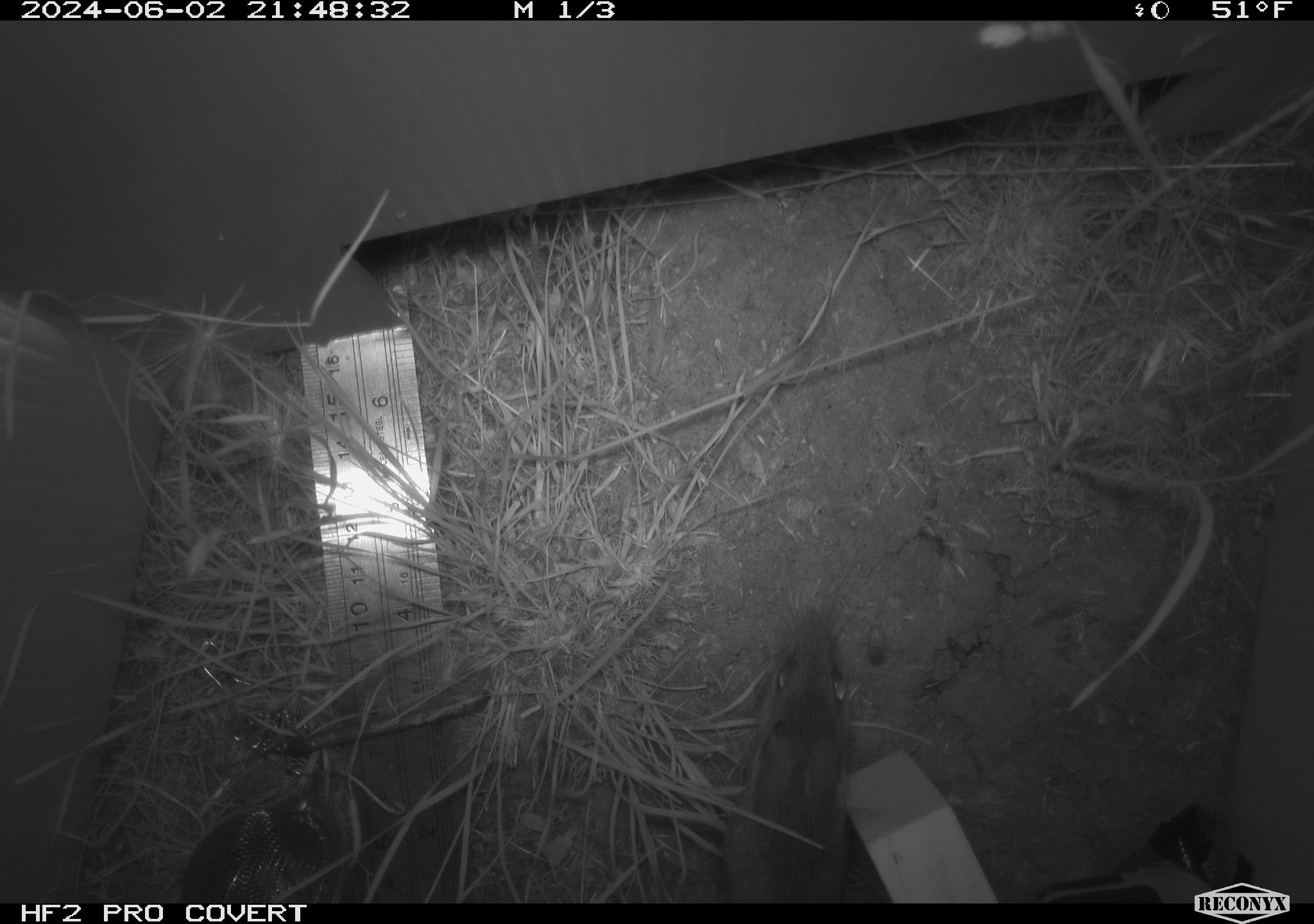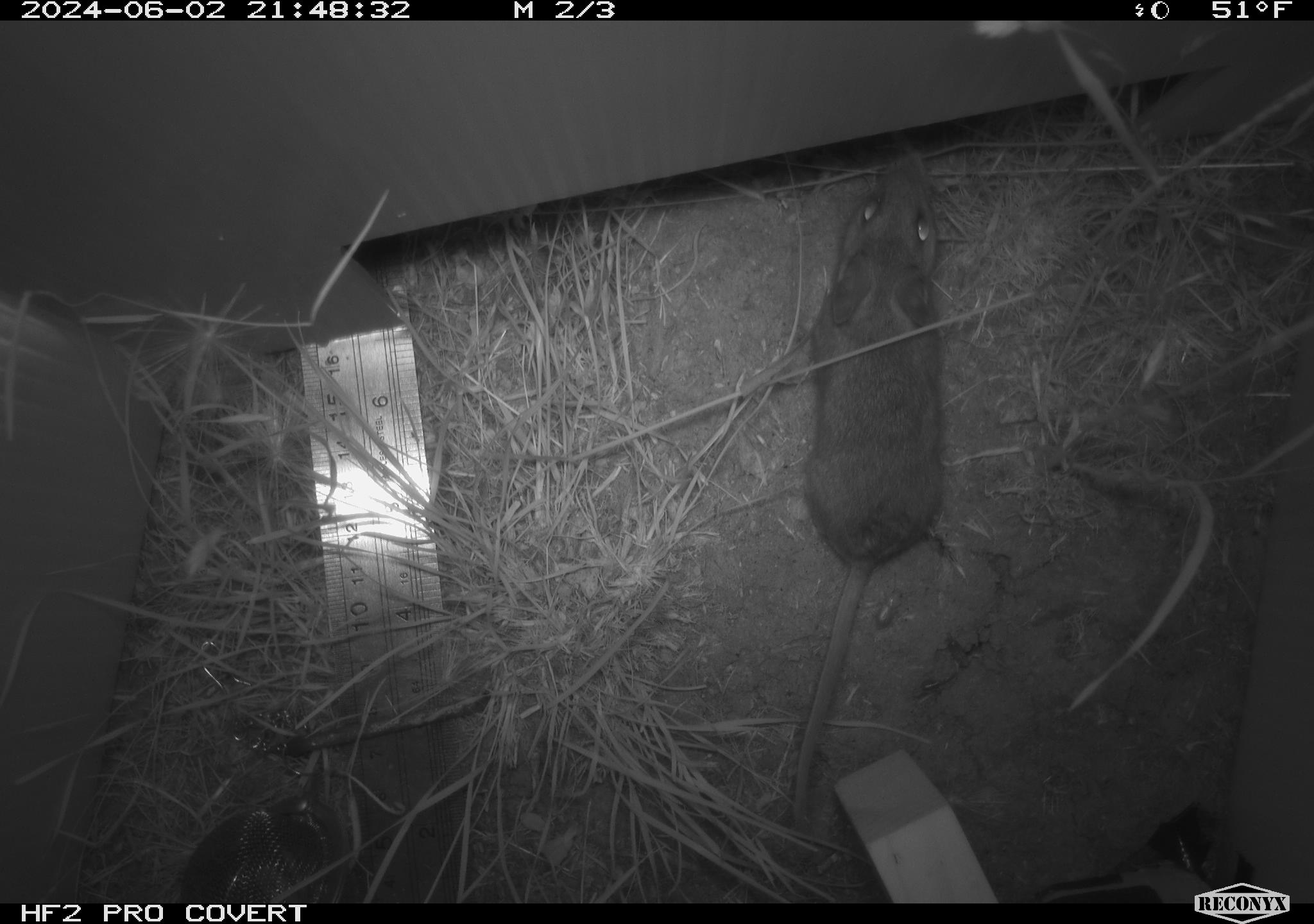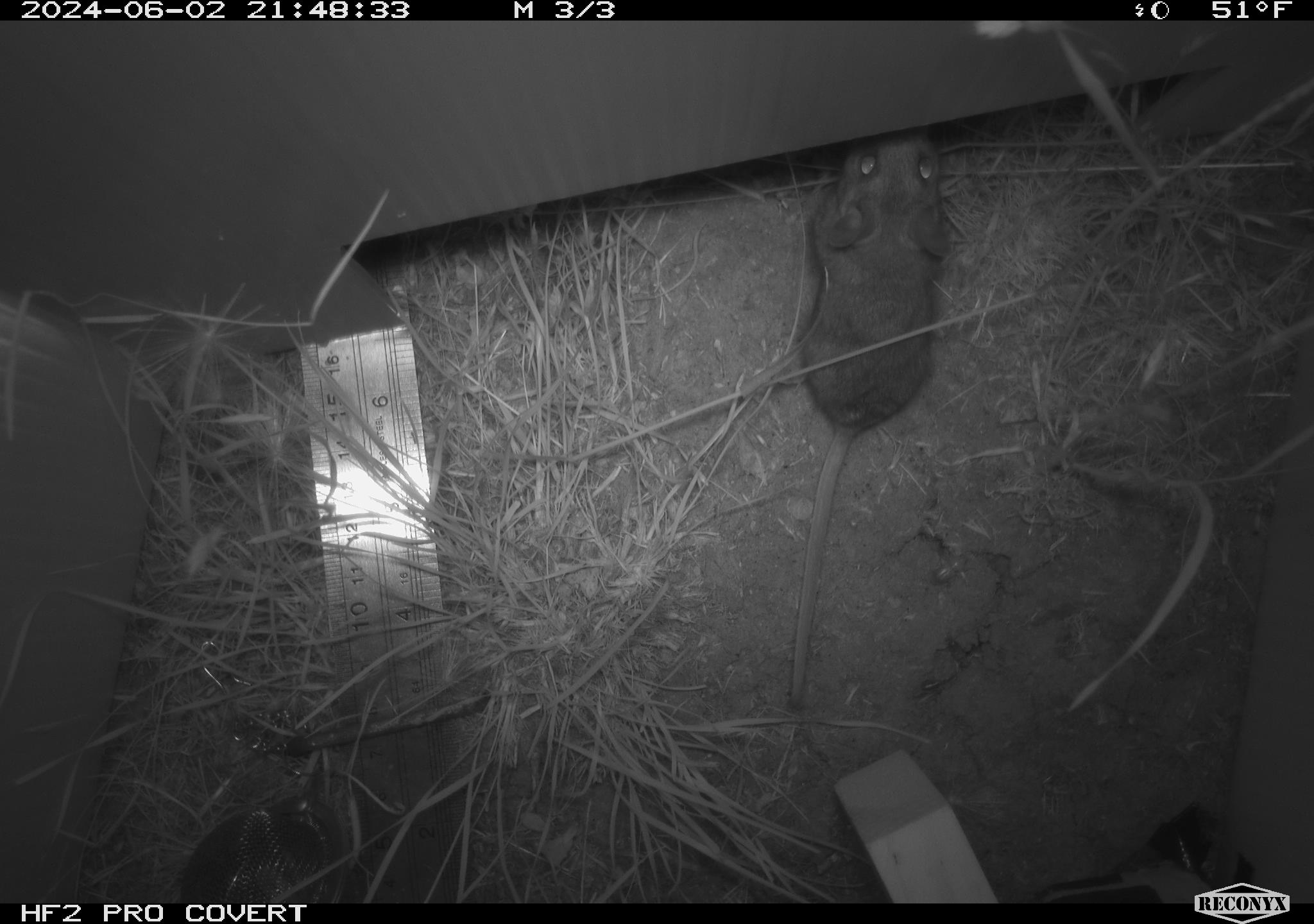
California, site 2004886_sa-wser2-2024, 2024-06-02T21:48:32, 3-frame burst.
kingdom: Animalia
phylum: Chordata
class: Mammalia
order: Rodentia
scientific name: Rodentia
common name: mouse species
Mouse species (Rodentia).